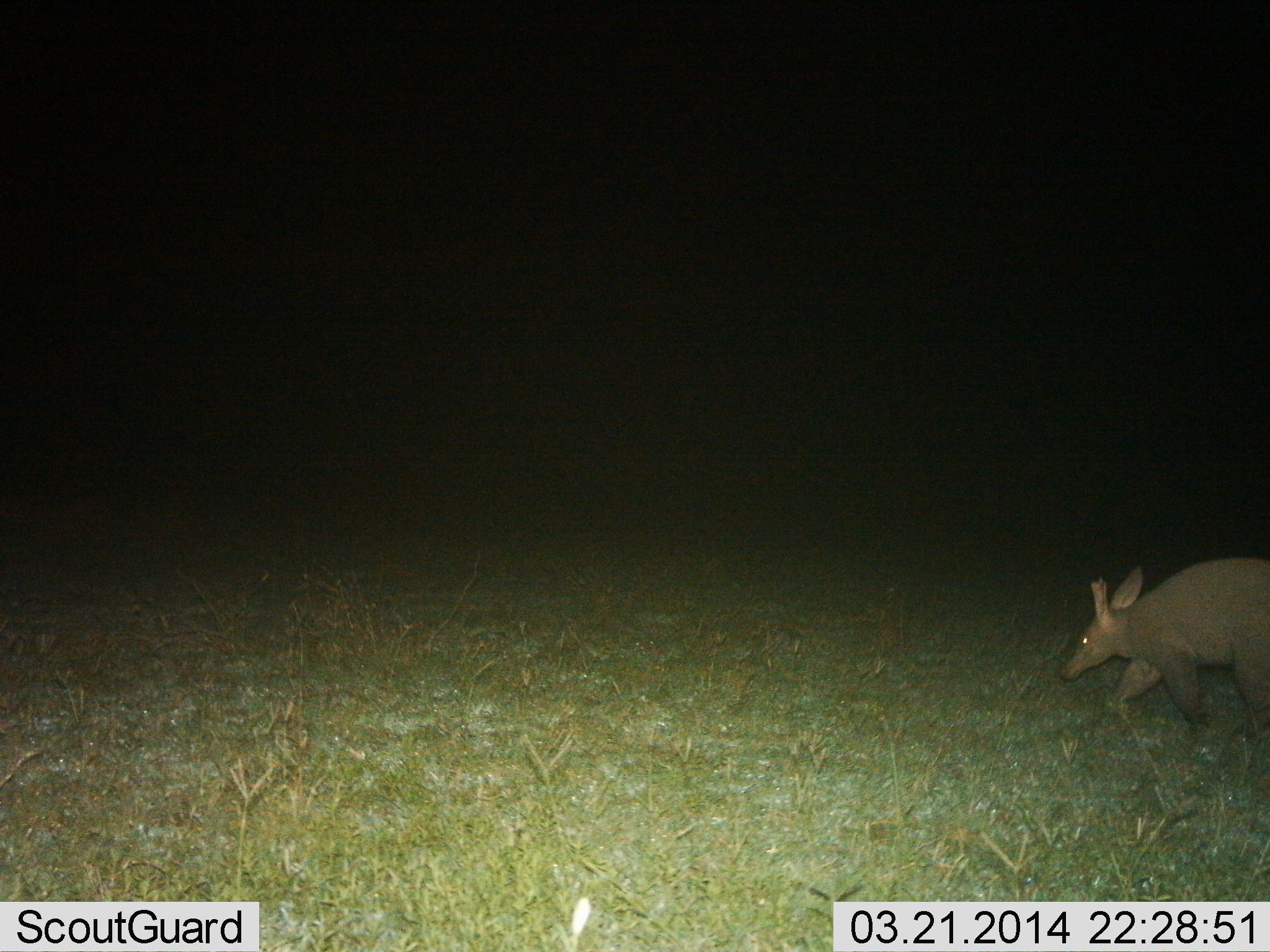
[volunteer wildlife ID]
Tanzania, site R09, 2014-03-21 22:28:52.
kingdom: Animalia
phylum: Chordata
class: Mammalia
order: Tubulidentata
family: Orycteropodidae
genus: Orycteropus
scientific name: Orycteropus afer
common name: aardvark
Aardvark (Orycteropus afer), count 1. Behavior (volunteer vote fractions): standing 0%, resting 0%, moving 100%, interacting 0%. Young present (vote fraction): 0%. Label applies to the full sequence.